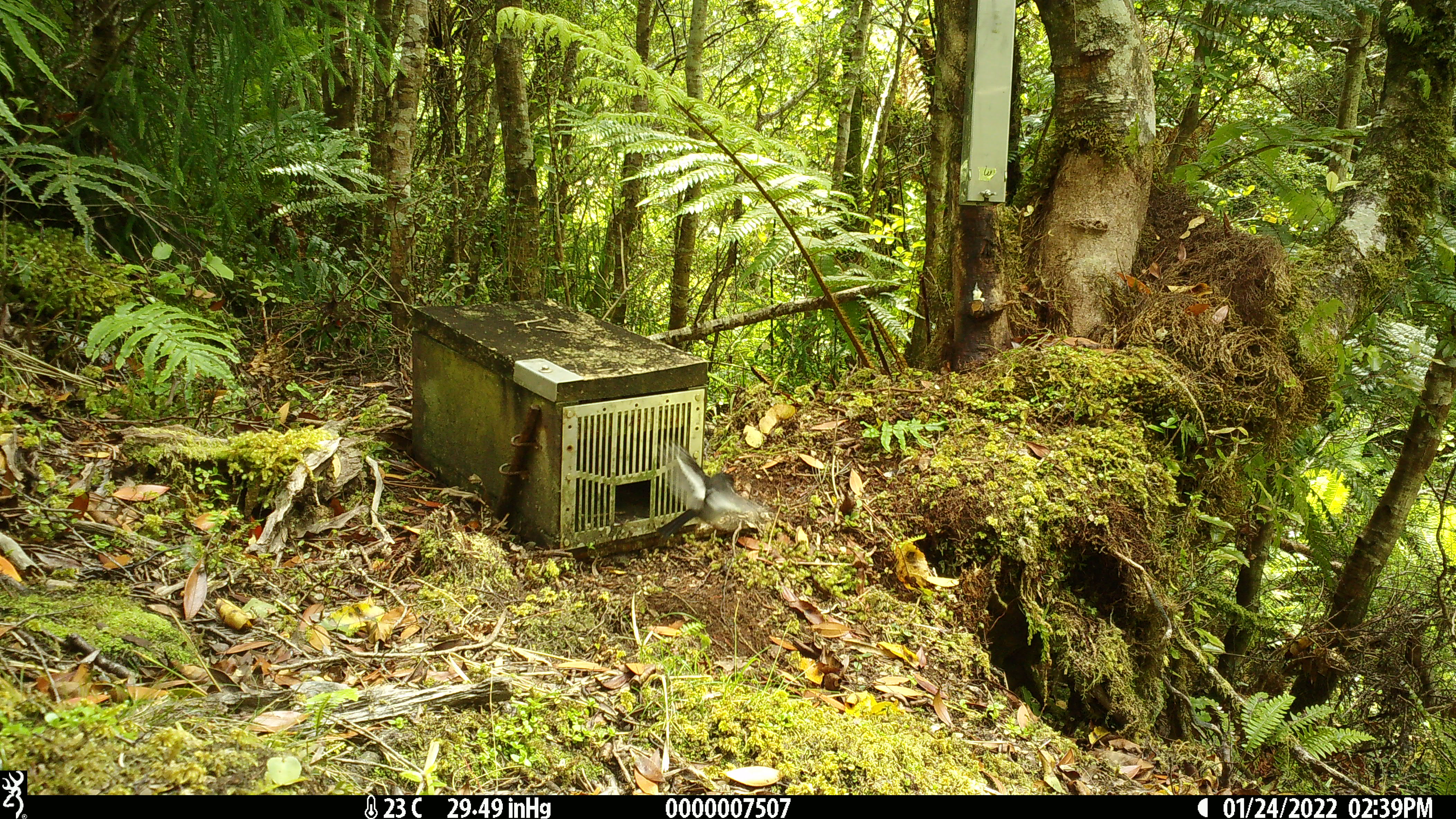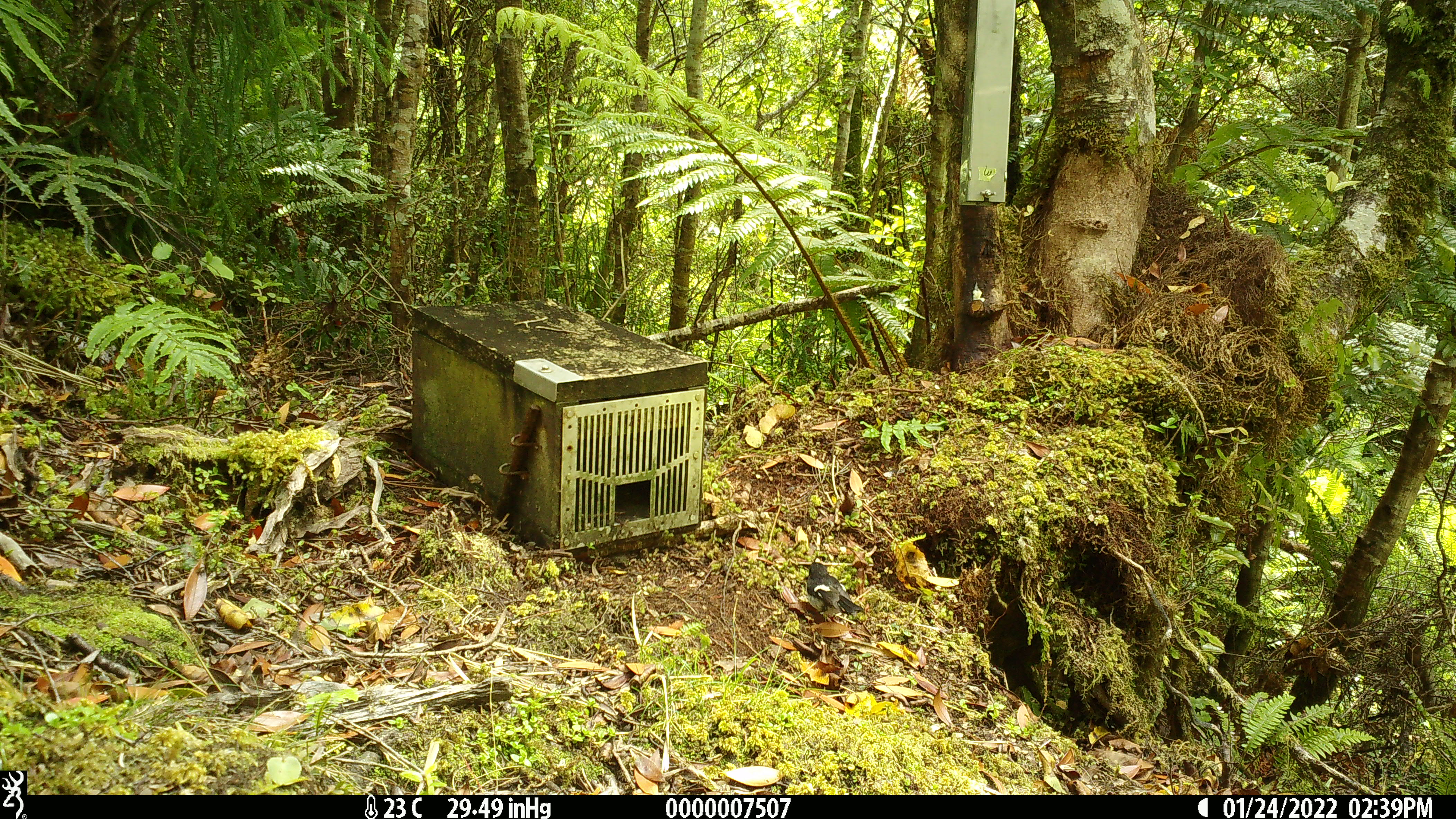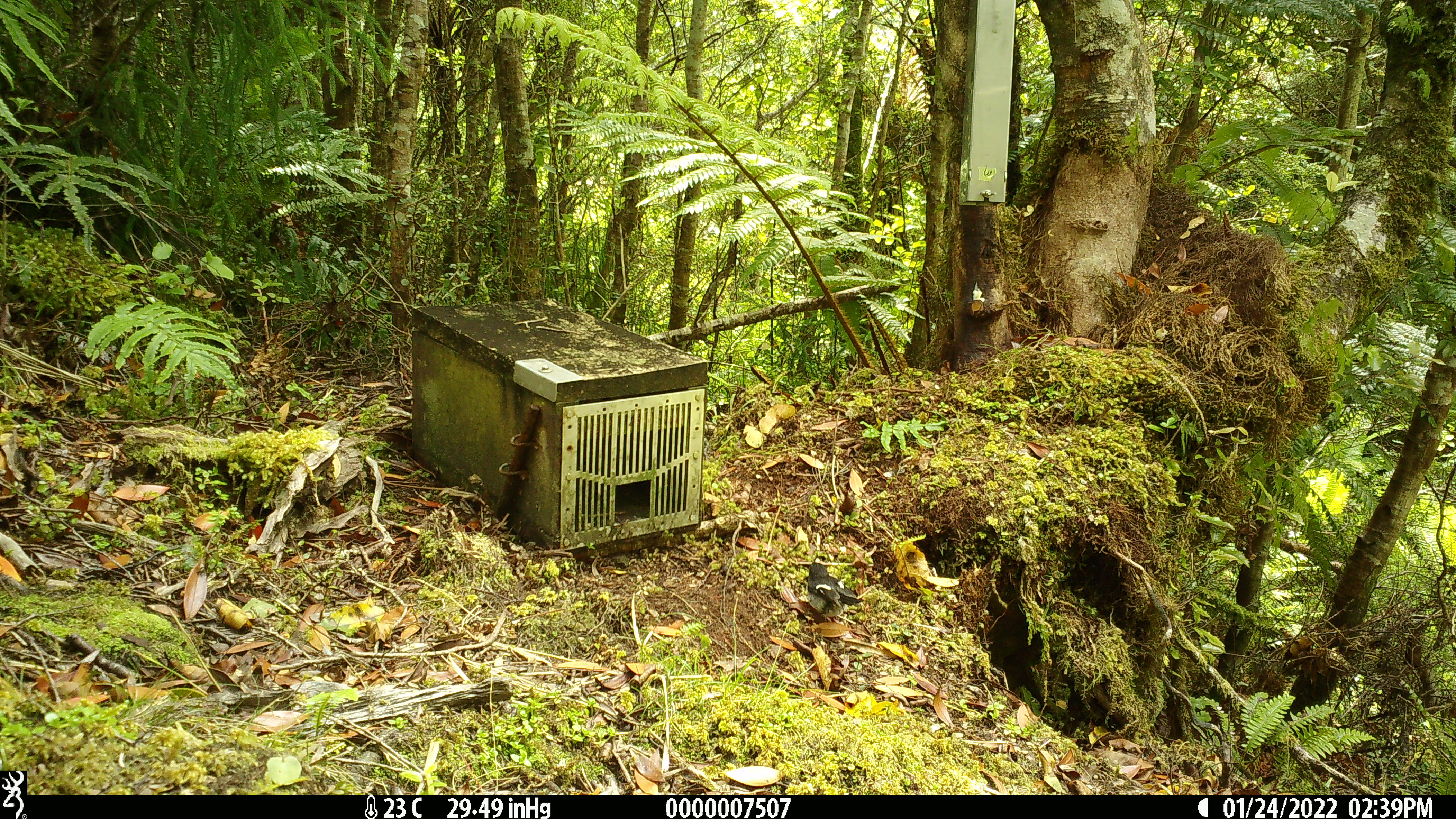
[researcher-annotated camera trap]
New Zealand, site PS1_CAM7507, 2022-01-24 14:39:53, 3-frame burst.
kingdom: Animalia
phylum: Chordata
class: Aves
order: Passeriformes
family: Petroicidae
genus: Petroica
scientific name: Petroica macrocephala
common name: tomtit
Tomtit (Petroica macrocephala).